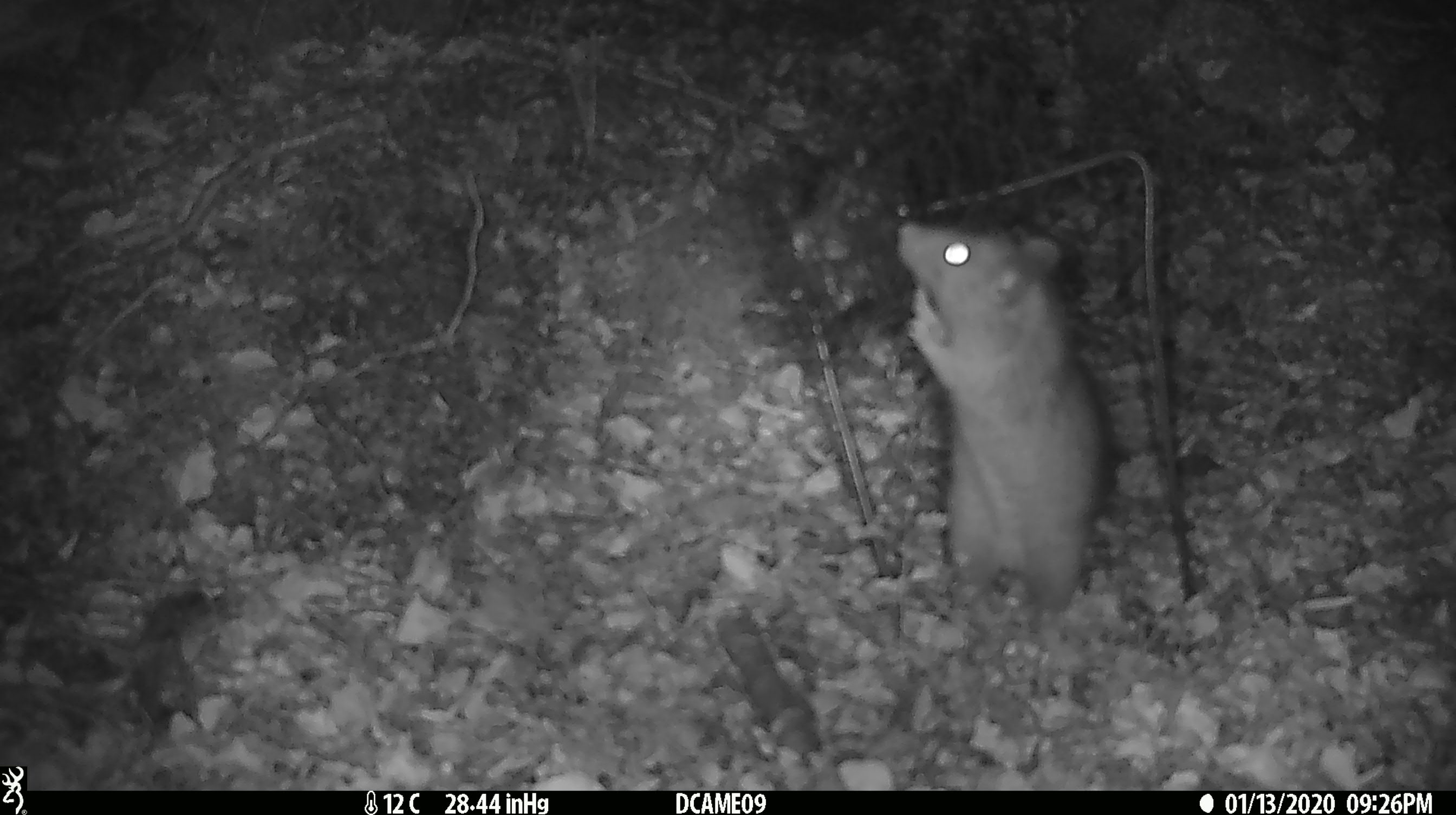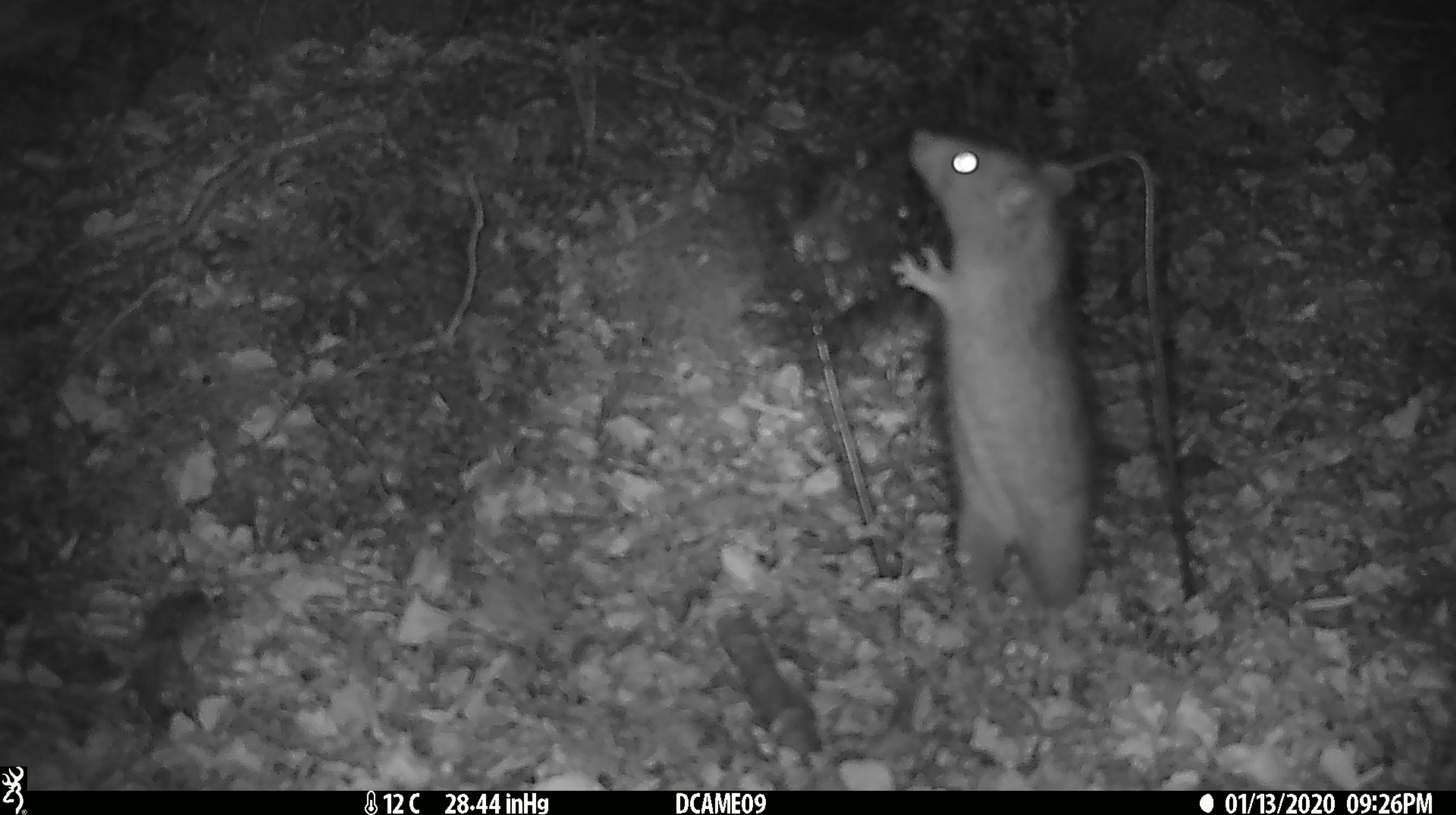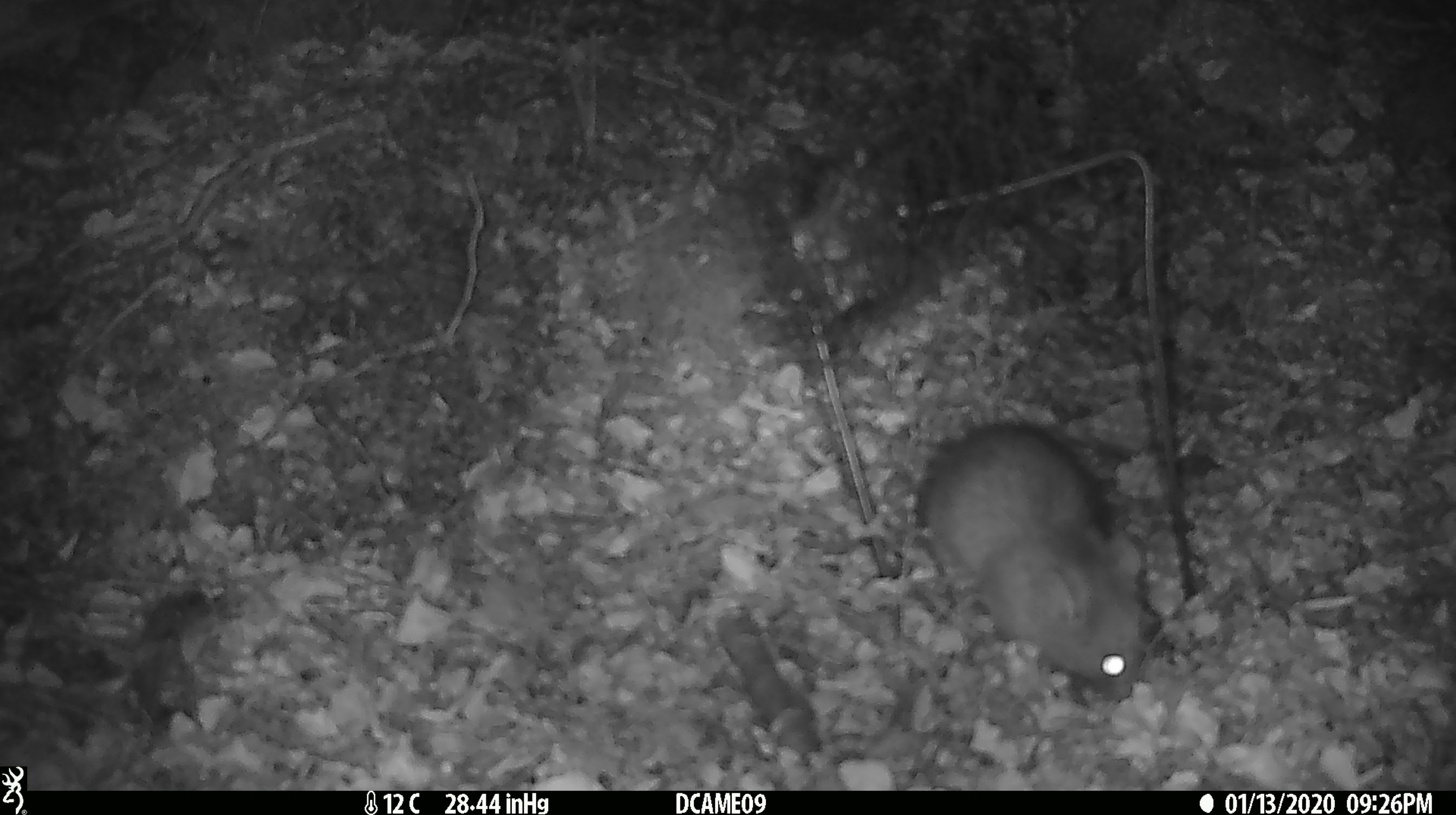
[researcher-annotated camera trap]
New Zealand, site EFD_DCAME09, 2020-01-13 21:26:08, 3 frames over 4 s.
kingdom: Animalia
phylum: Chordata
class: Mammalia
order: Rodentia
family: Muridae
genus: Rattus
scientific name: Rattus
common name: rat